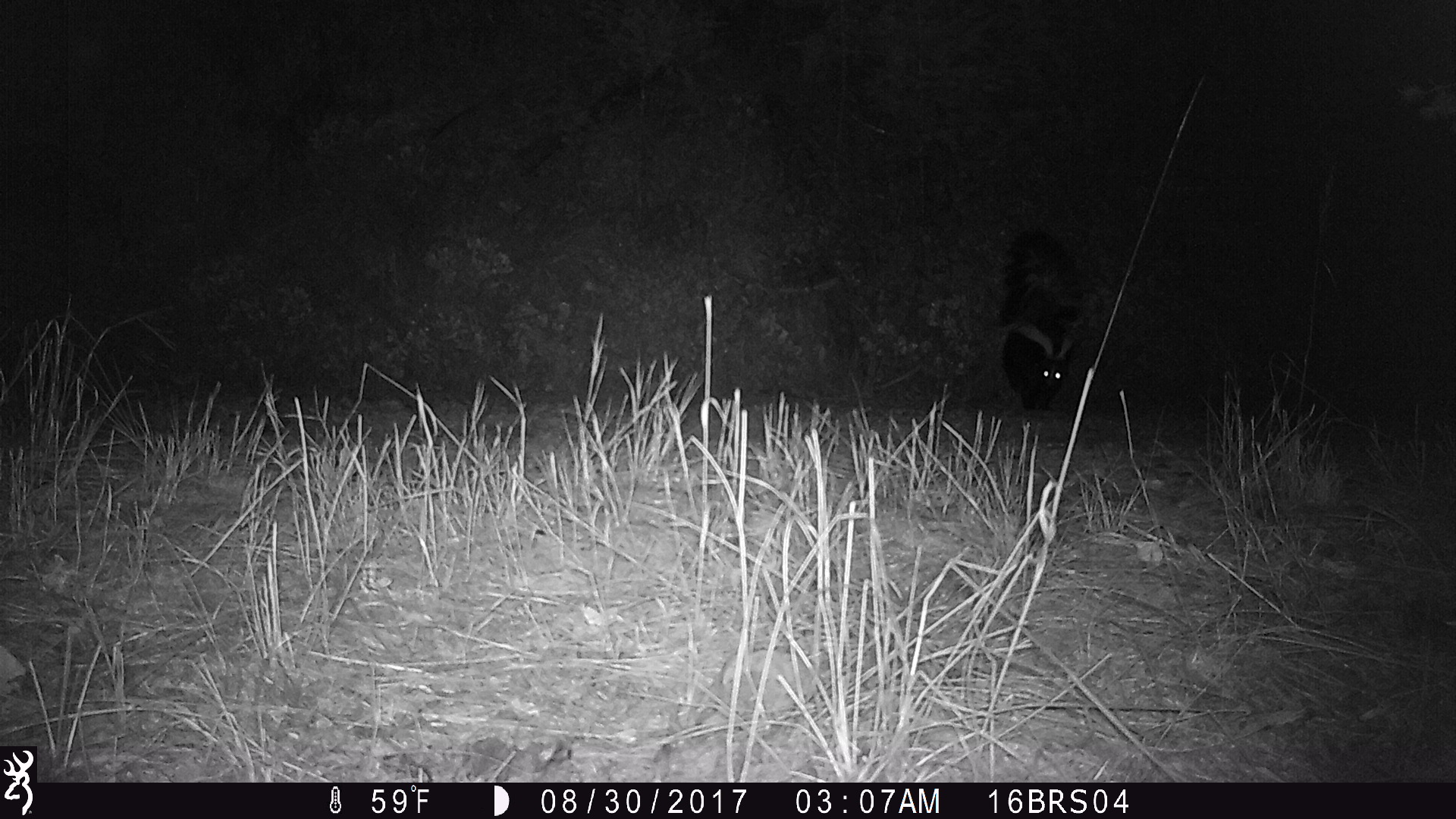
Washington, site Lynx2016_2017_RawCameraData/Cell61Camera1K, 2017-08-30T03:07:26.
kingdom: Animalia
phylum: Chordata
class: Mammalia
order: Carnivora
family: Mephitidae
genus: Mephitis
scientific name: Mephitis mephitis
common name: striped skunk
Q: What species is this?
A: Mephitis mephitis (striped skunk).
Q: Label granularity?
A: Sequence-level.